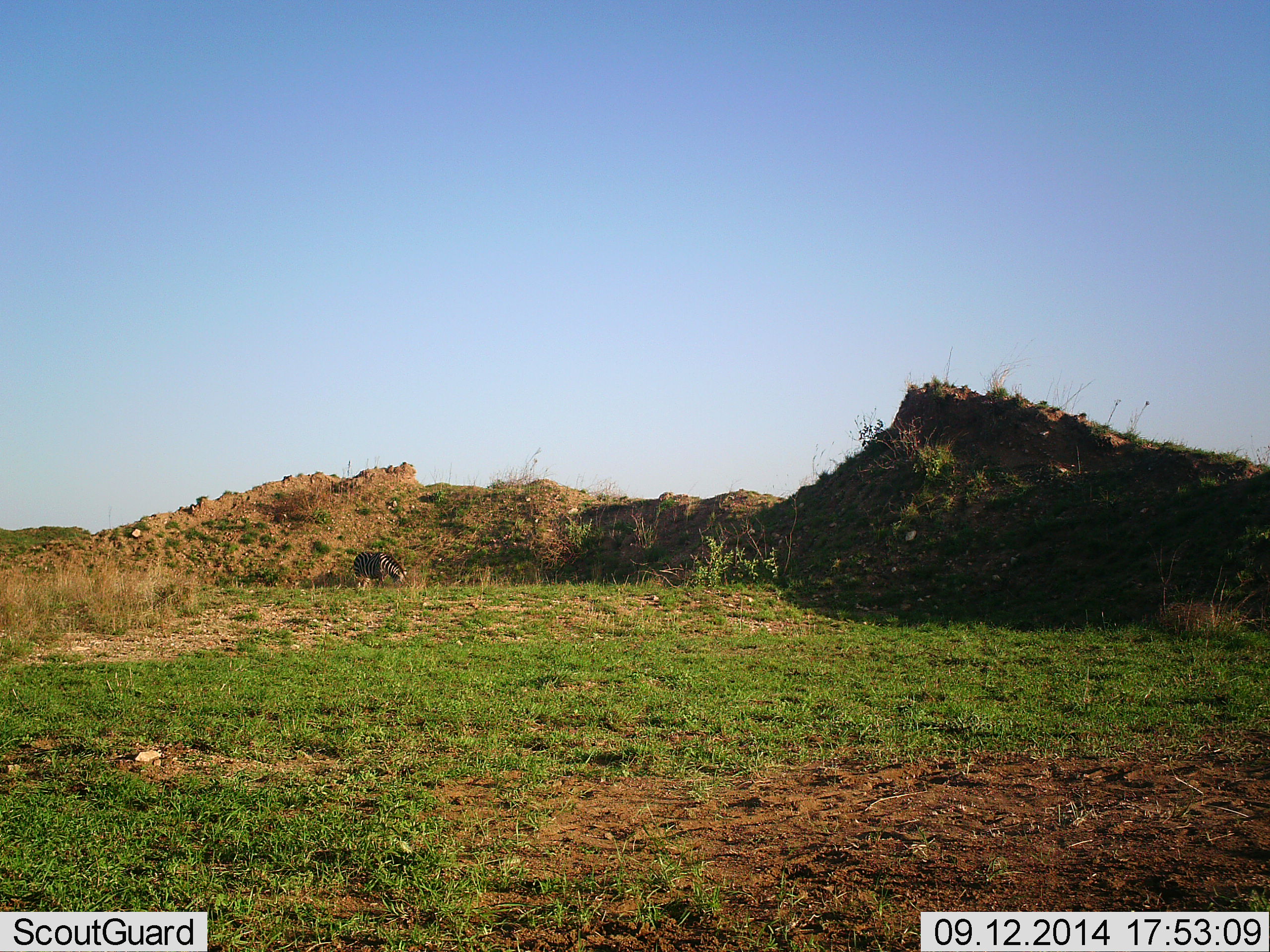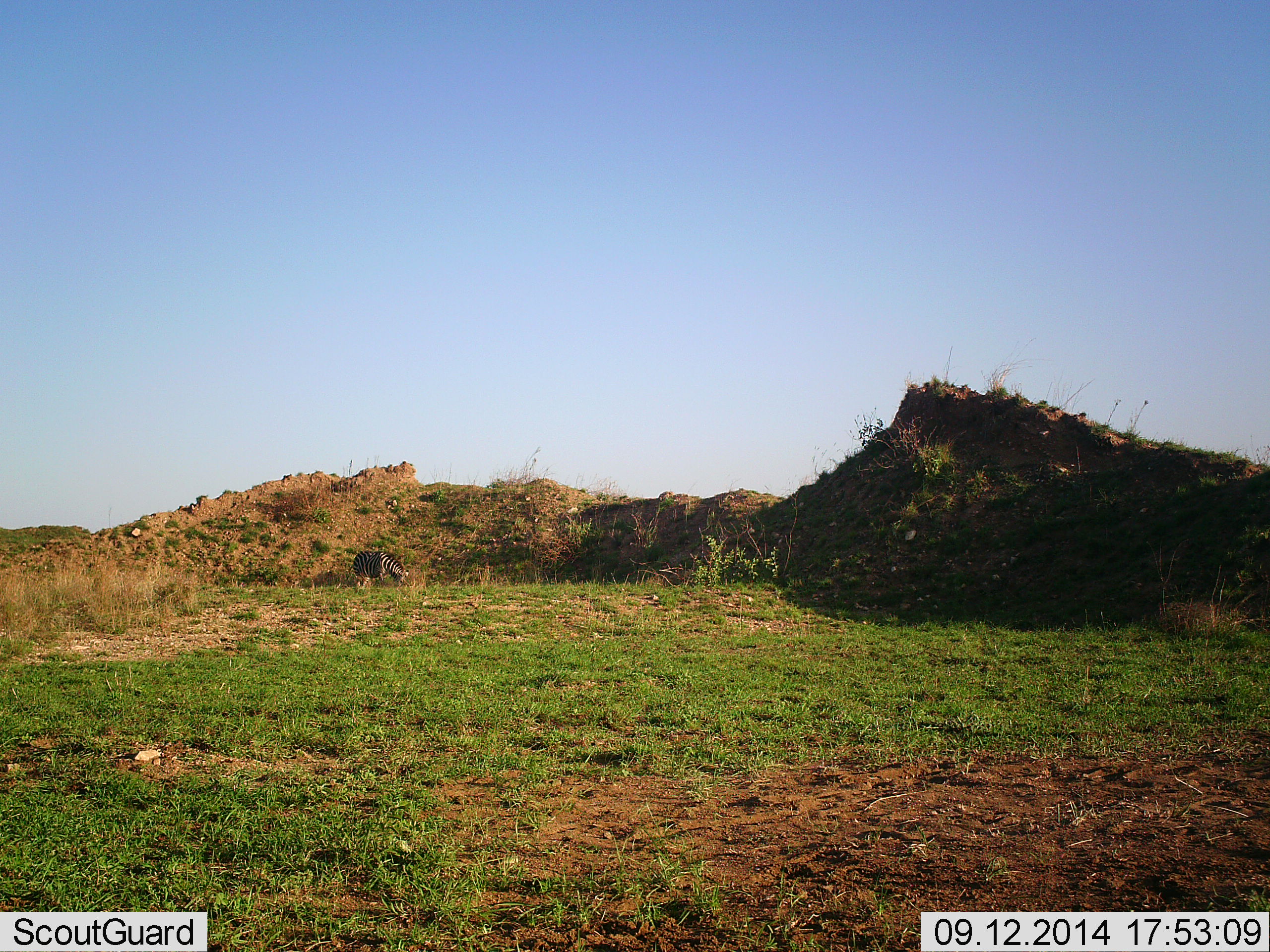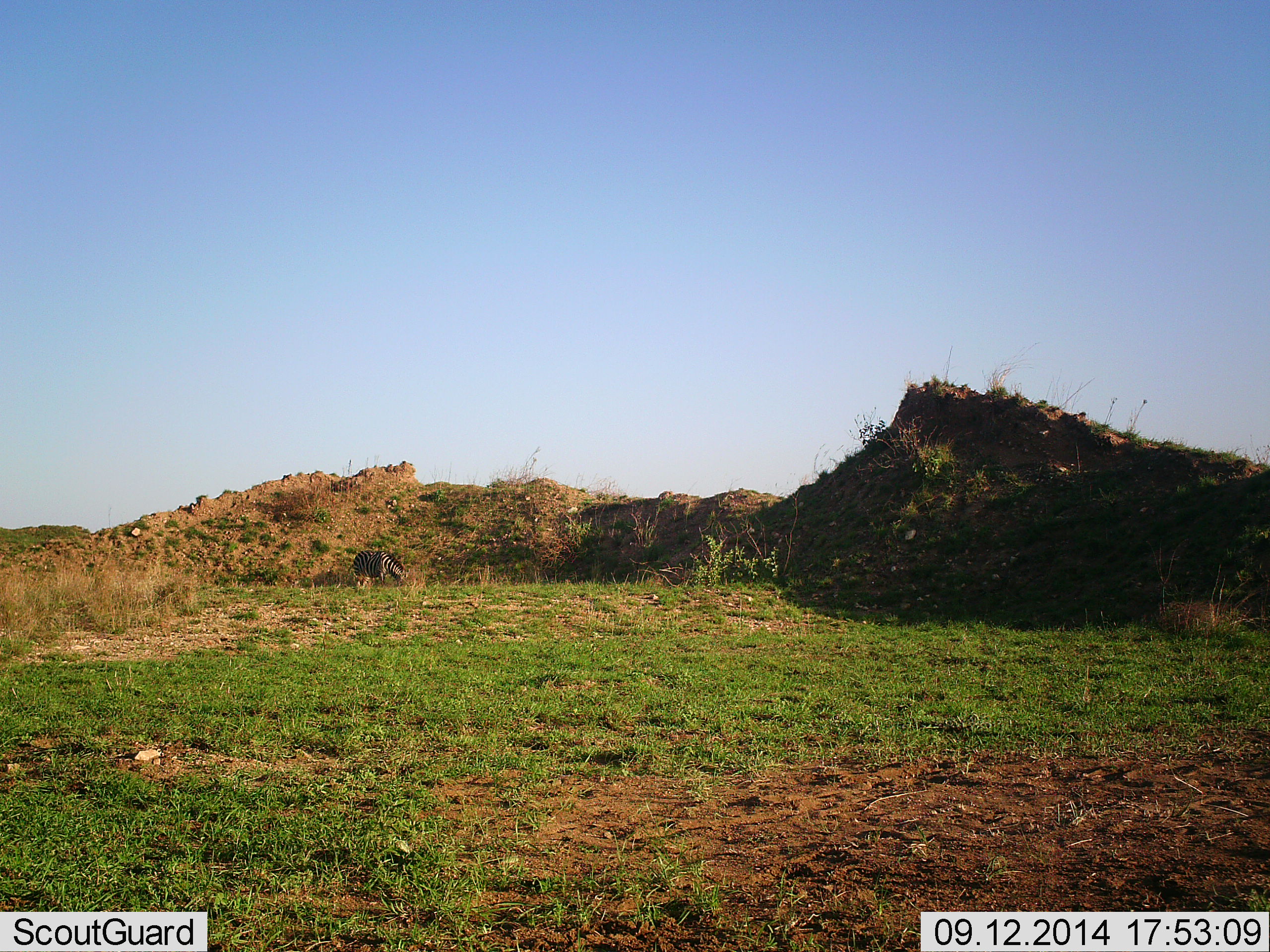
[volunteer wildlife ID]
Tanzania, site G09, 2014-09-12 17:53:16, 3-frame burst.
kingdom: Animalia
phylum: Chordata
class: Mammalia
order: Perissodactyla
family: Equidae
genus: Equus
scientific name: Equus quagga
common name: plains zebra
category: zebra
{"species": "zebra (plains zebra) (Equus quagga)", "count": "1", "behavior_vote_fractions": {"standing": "10%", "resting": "0%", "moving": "0%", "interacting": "0%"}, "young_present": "0%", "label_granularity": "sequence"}